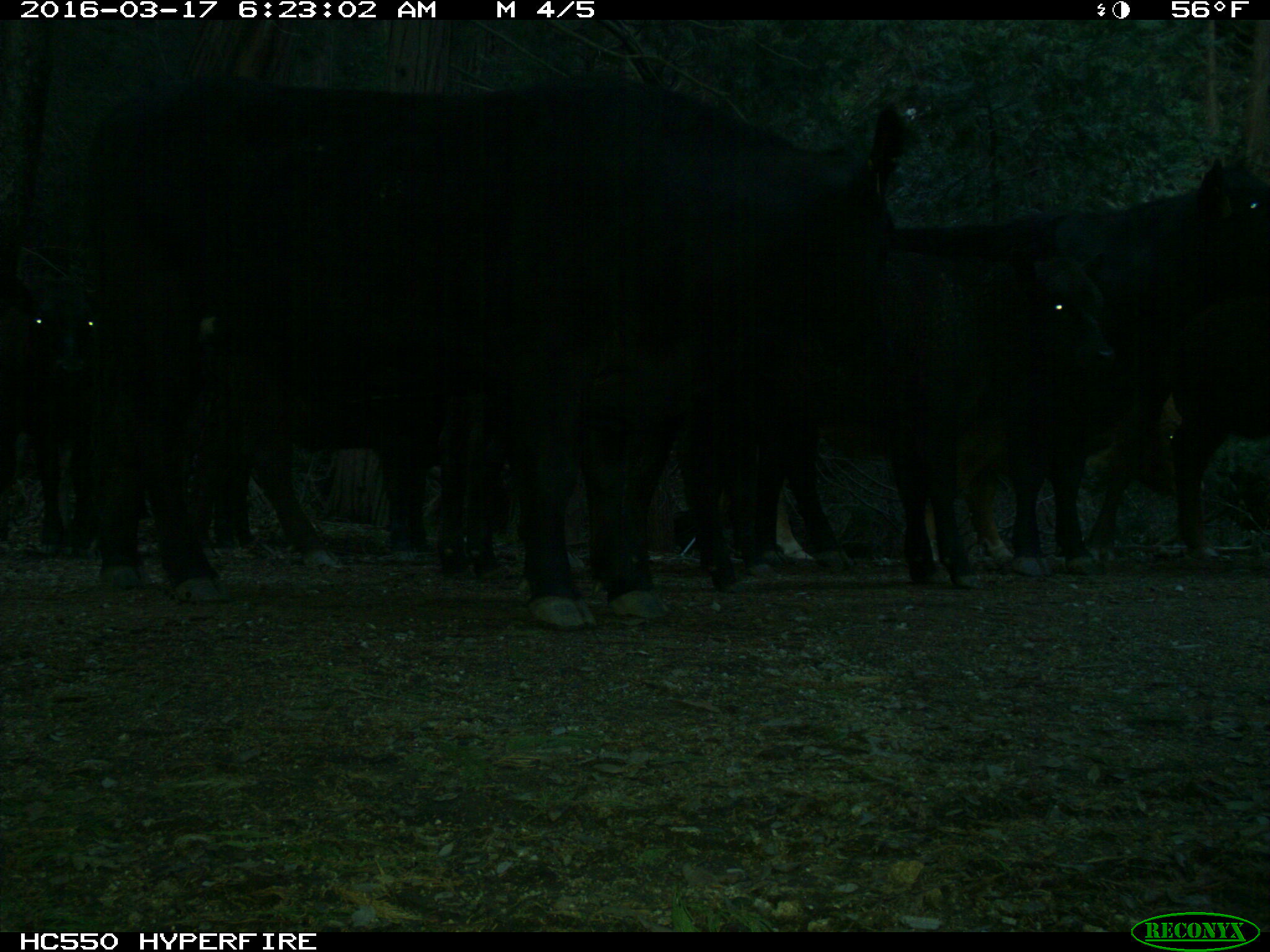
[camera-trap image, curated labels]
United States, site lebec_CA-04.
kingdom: Animalia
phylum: Chordata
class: Mammalia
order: Artiodactyla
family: Bovidae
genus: Bos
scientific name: Bos taurus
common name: domestic cow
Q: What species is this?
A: Bos taurus (domestic cow).